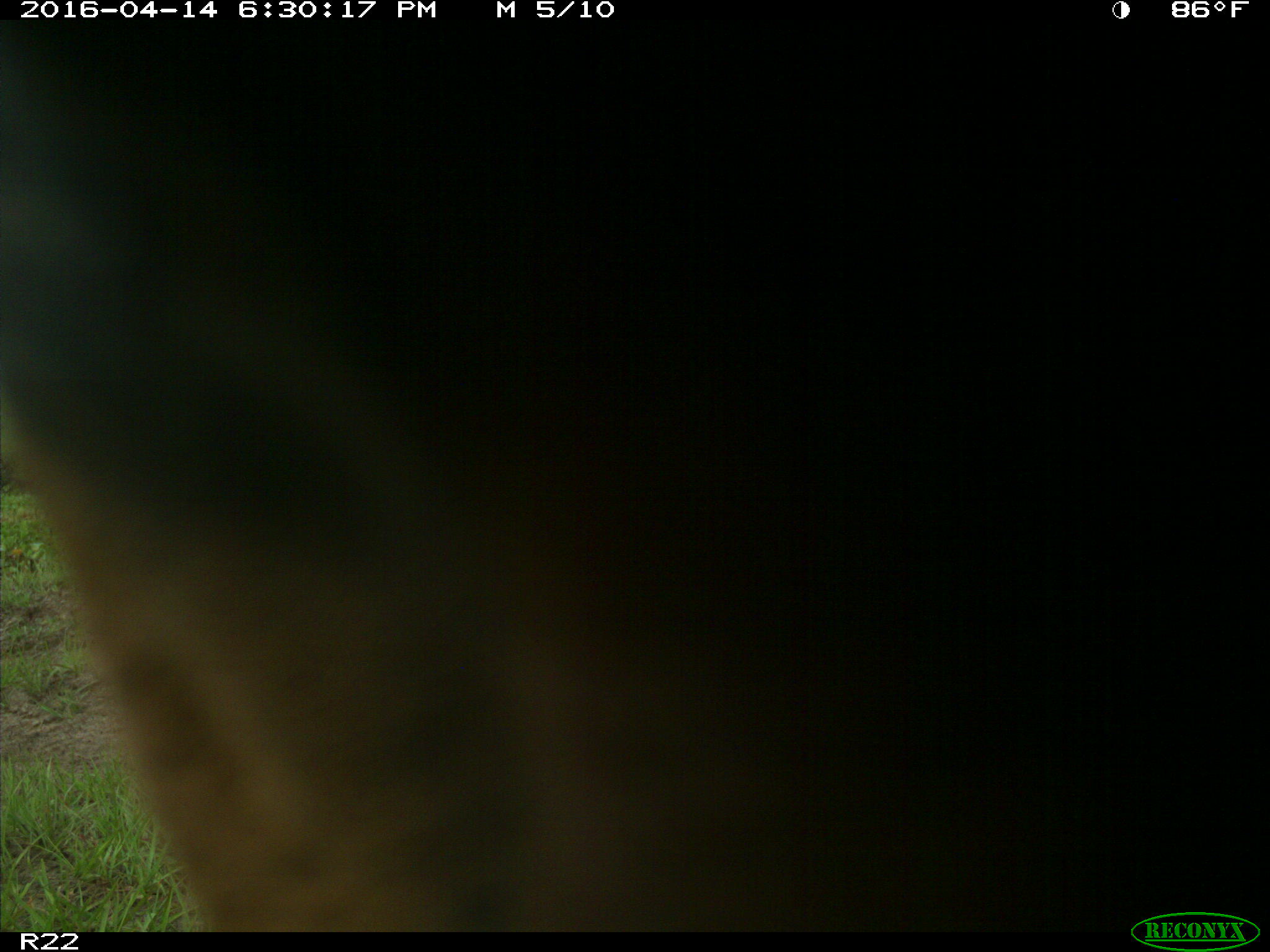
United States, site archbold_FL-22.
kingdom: Animalia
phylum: Chordata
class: Mammalia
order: Artiodactyla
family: Bovidae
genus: Bos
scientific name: Bos taurus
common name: domestic cow